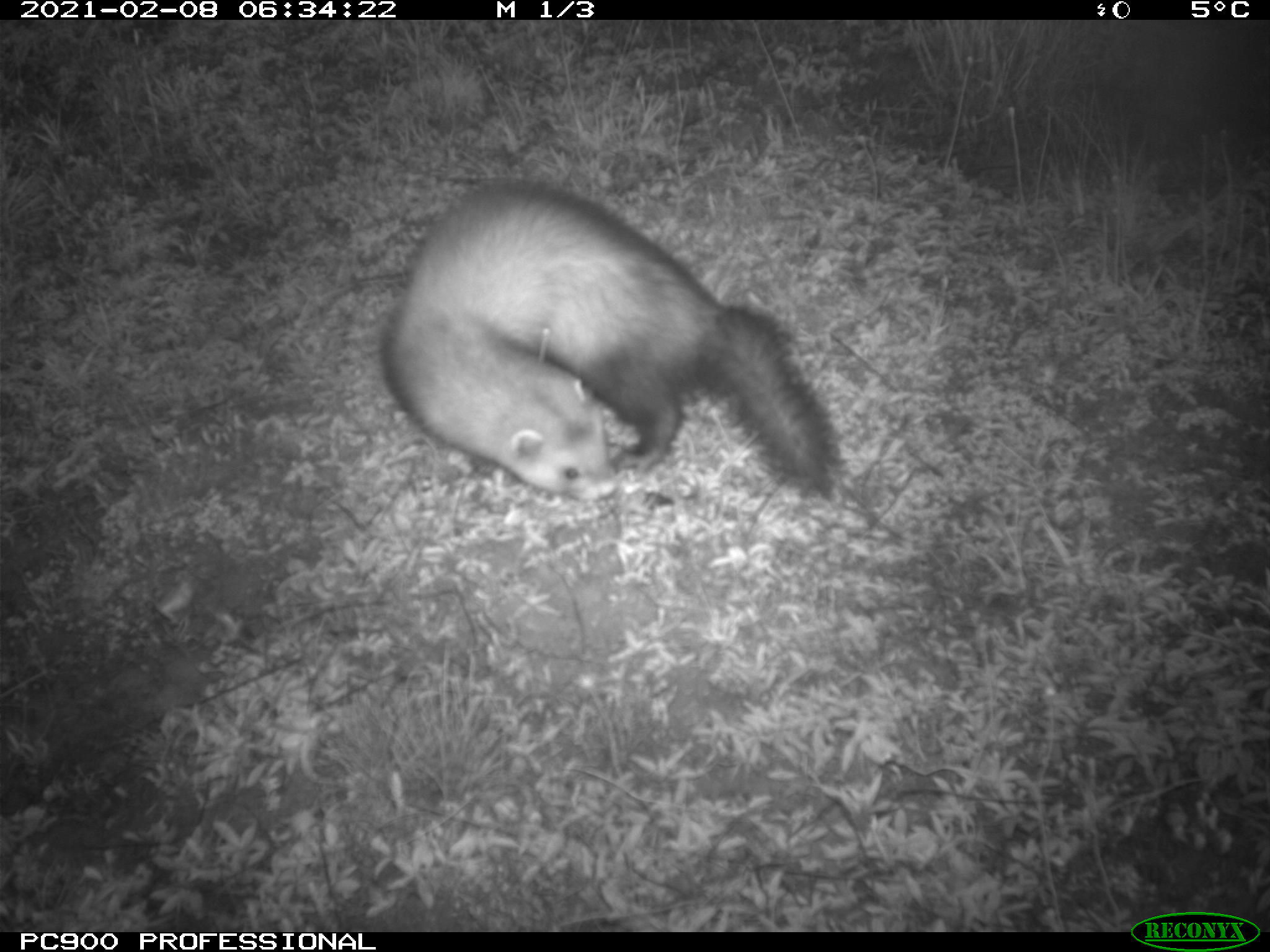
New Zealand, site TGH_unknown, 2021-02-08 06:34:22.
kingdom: Animalia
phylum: Chordata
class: Mammalia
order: Carnivora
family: Mustelidae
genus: Mustela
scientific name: Mustela furo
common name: ferret